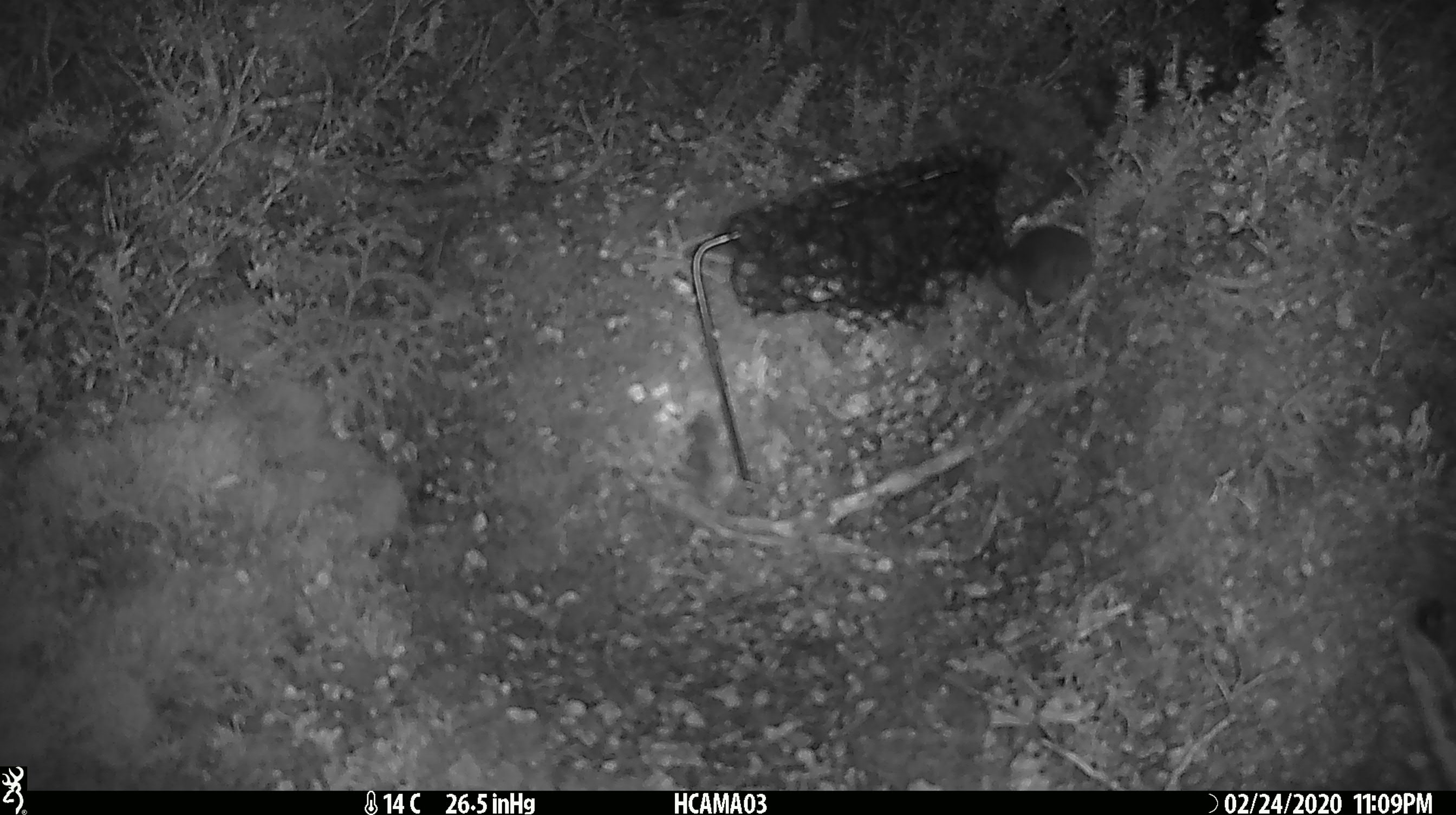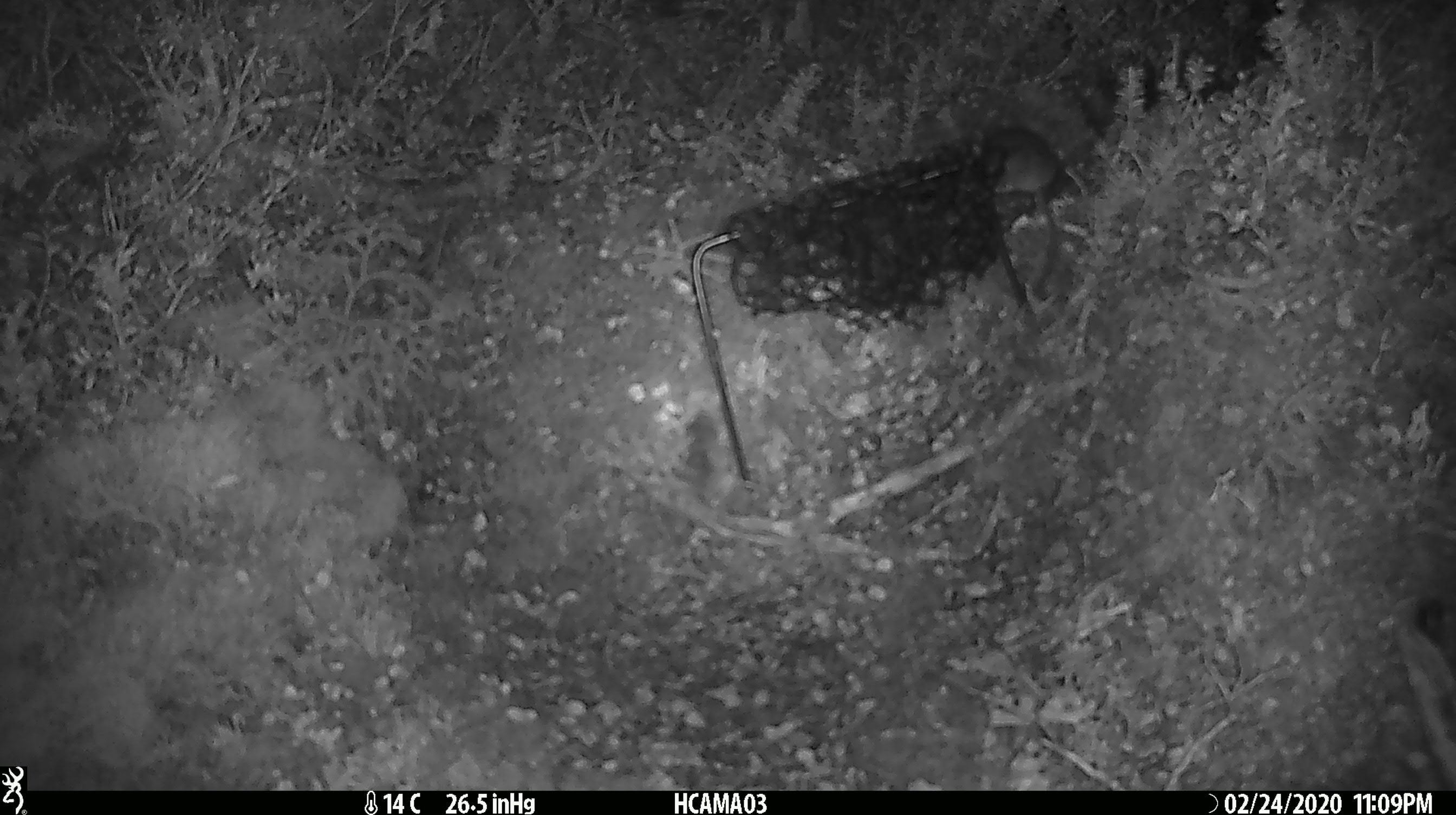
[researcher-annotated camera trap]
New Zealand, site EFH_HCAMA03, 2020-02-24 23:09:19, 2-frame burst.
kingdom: Animalia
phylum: Chordata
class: Mammalia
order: Rodentia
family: Muridae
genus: Mus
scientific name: Mus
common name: mouse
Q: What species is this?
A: Mouse (Mus).